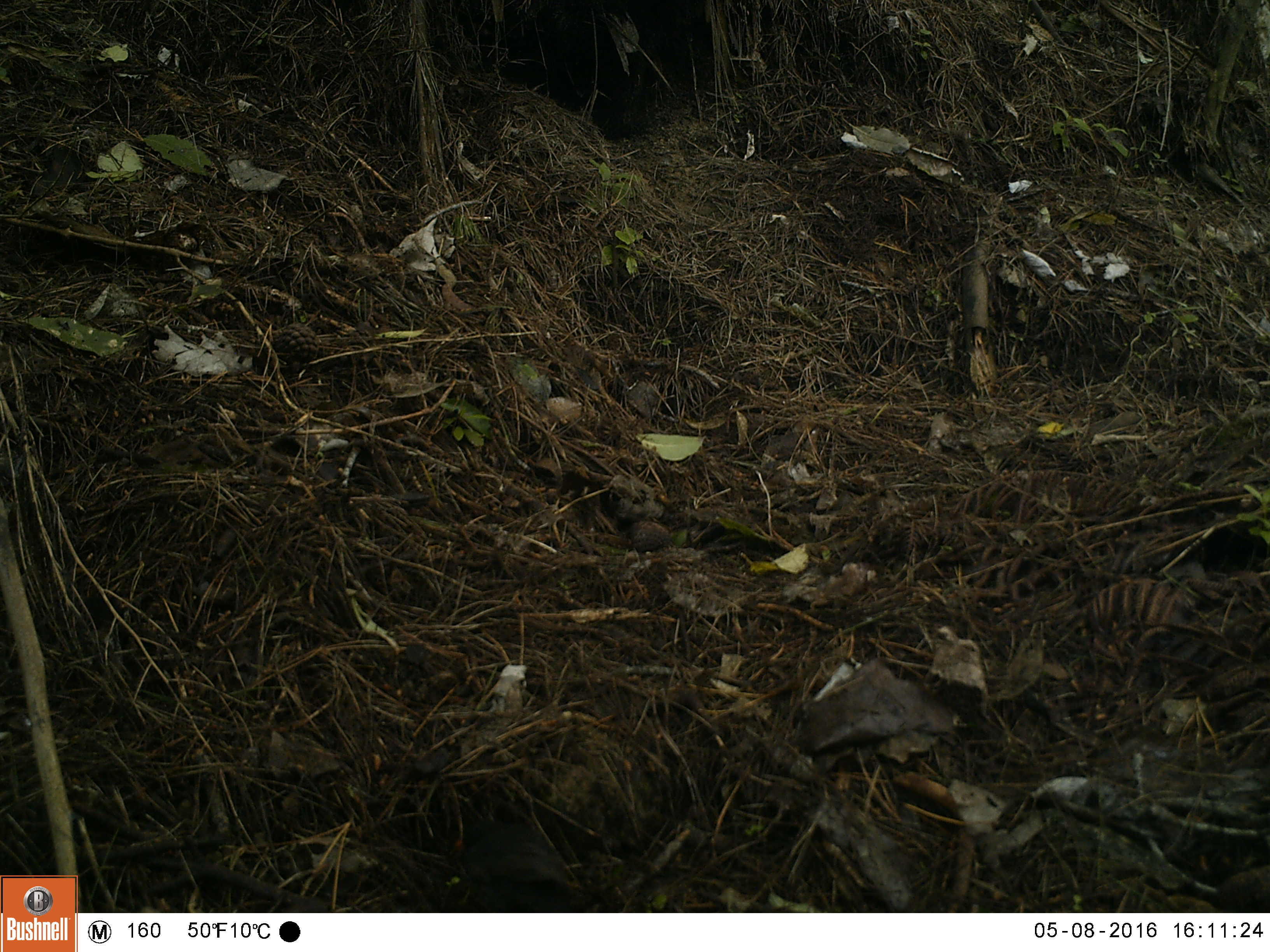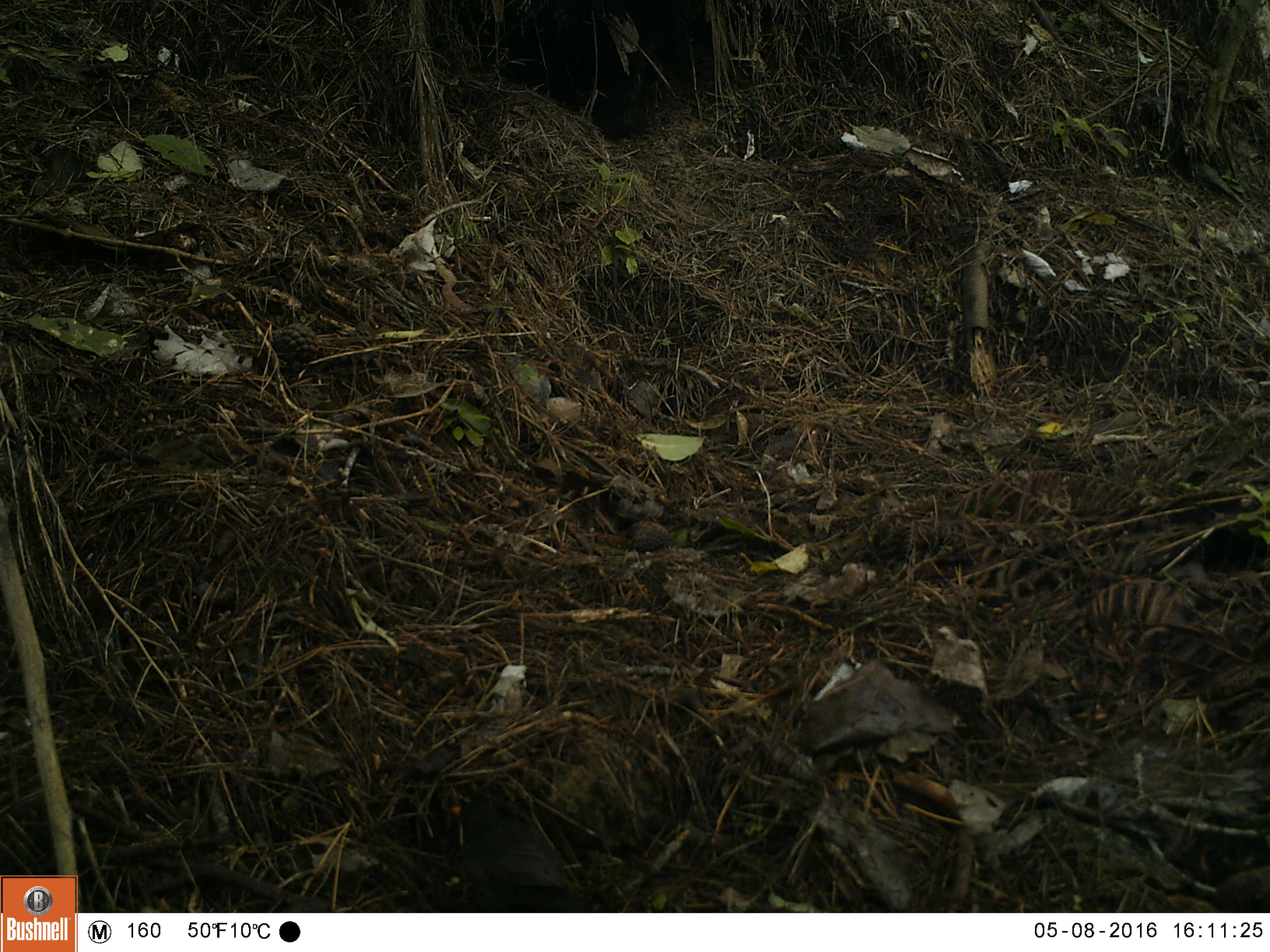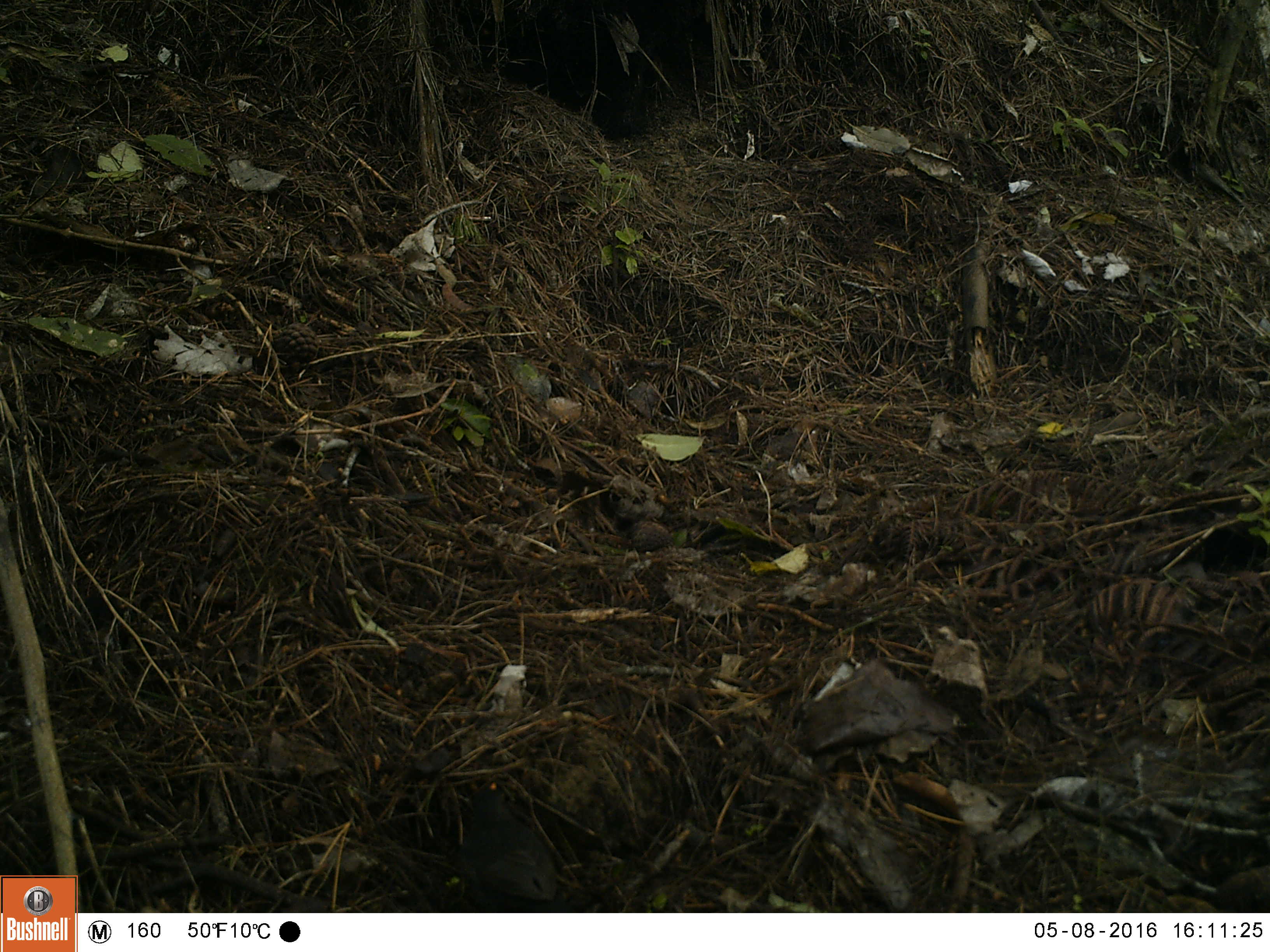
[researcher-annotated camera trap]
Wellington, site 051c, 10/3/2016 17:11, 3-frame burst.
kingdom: Animalia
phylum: Chordata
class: Aves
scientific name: Aves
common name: bird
Bird (Aves).